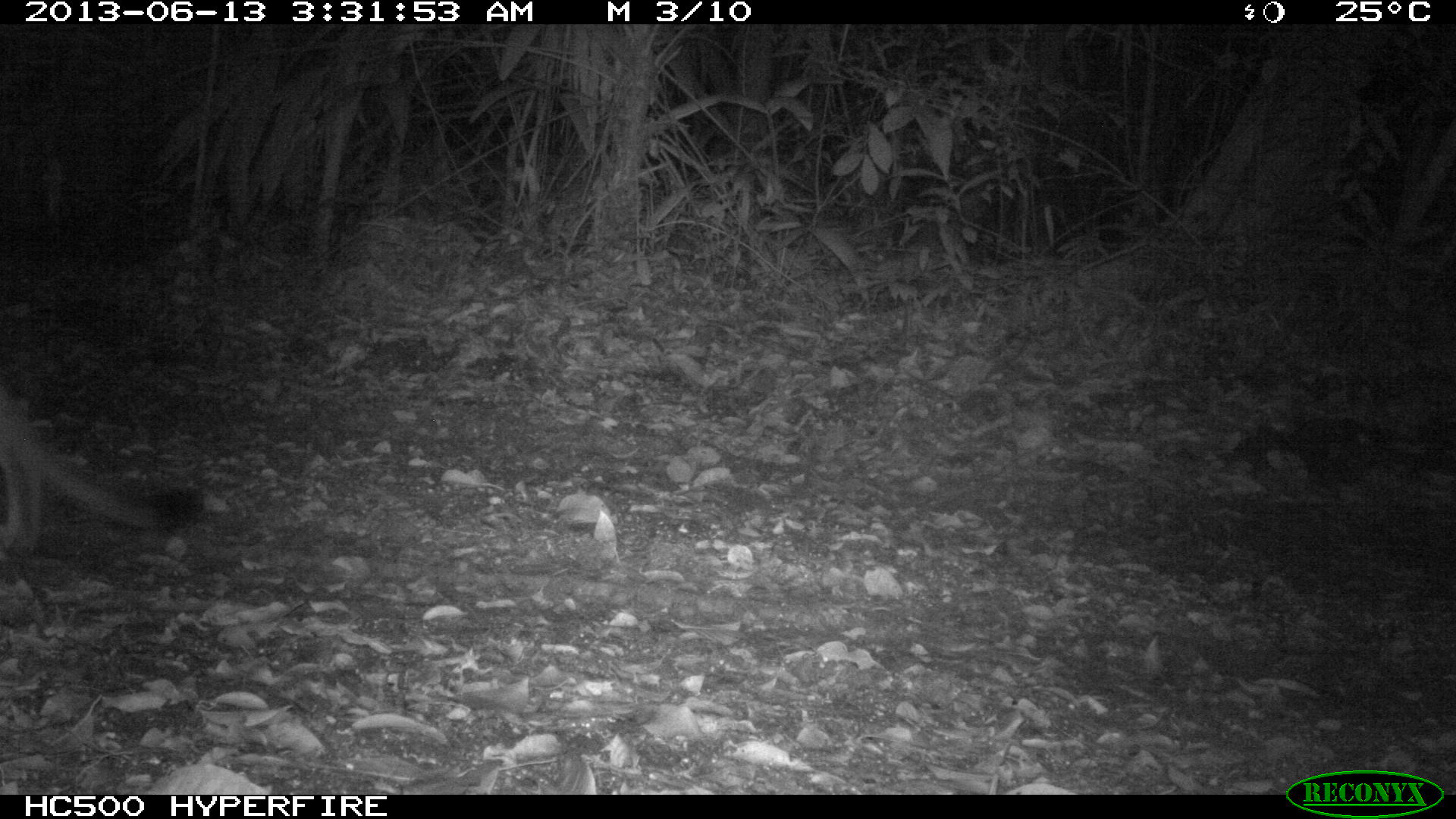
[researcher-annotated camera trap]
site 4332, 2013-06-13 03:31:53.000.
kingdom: Animalia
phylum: Chordata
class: Mammalia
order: Carnivora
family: Felidae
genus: Puma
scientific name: Puma concolor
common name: mountain lion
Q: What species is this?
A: Puma concolor (mountain lion).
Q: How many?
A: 1.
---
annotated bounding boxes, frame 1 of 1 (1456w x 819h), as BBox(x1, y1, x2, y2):
puma concolor: BBox(0, 394, 197, 551)